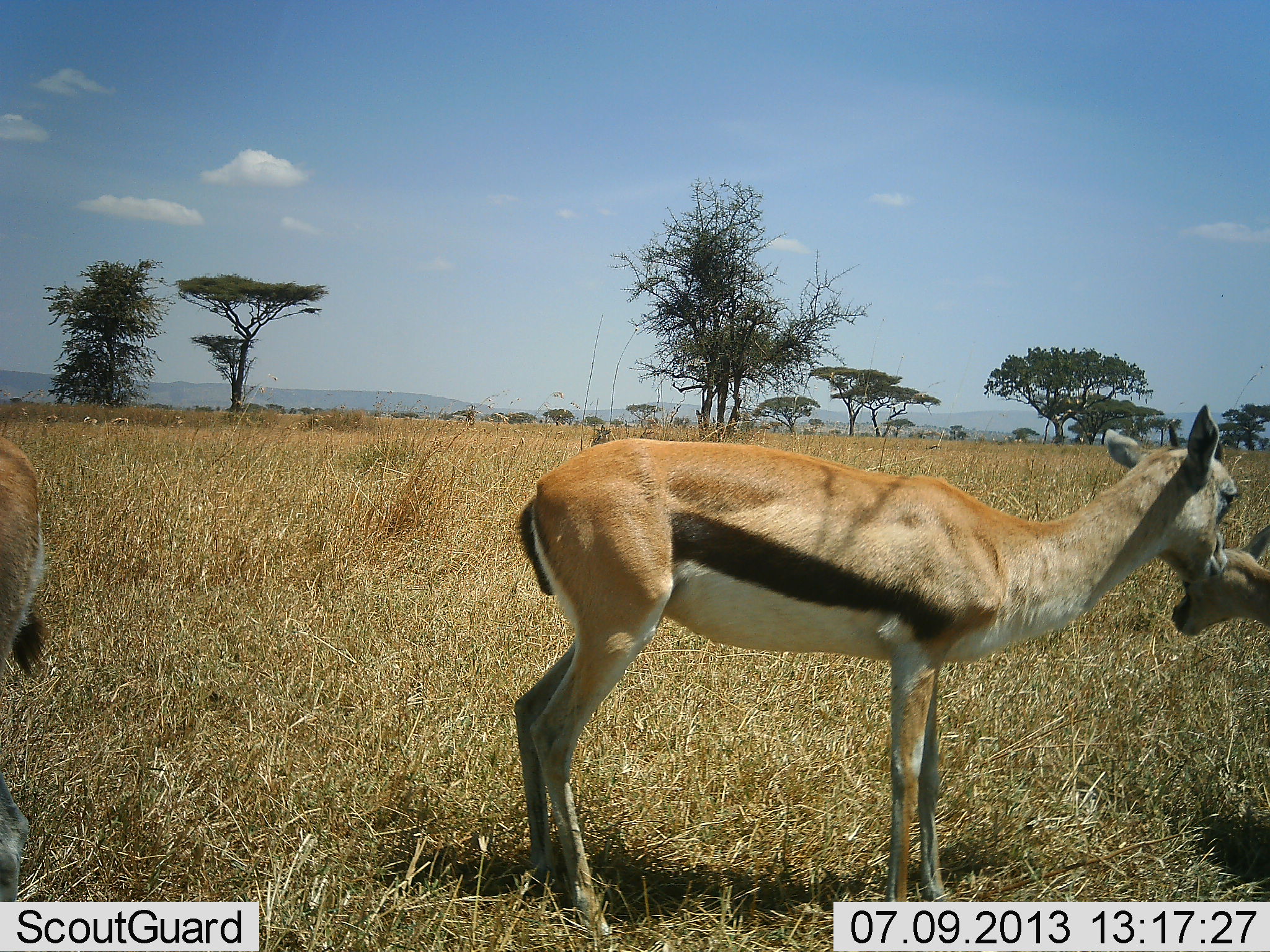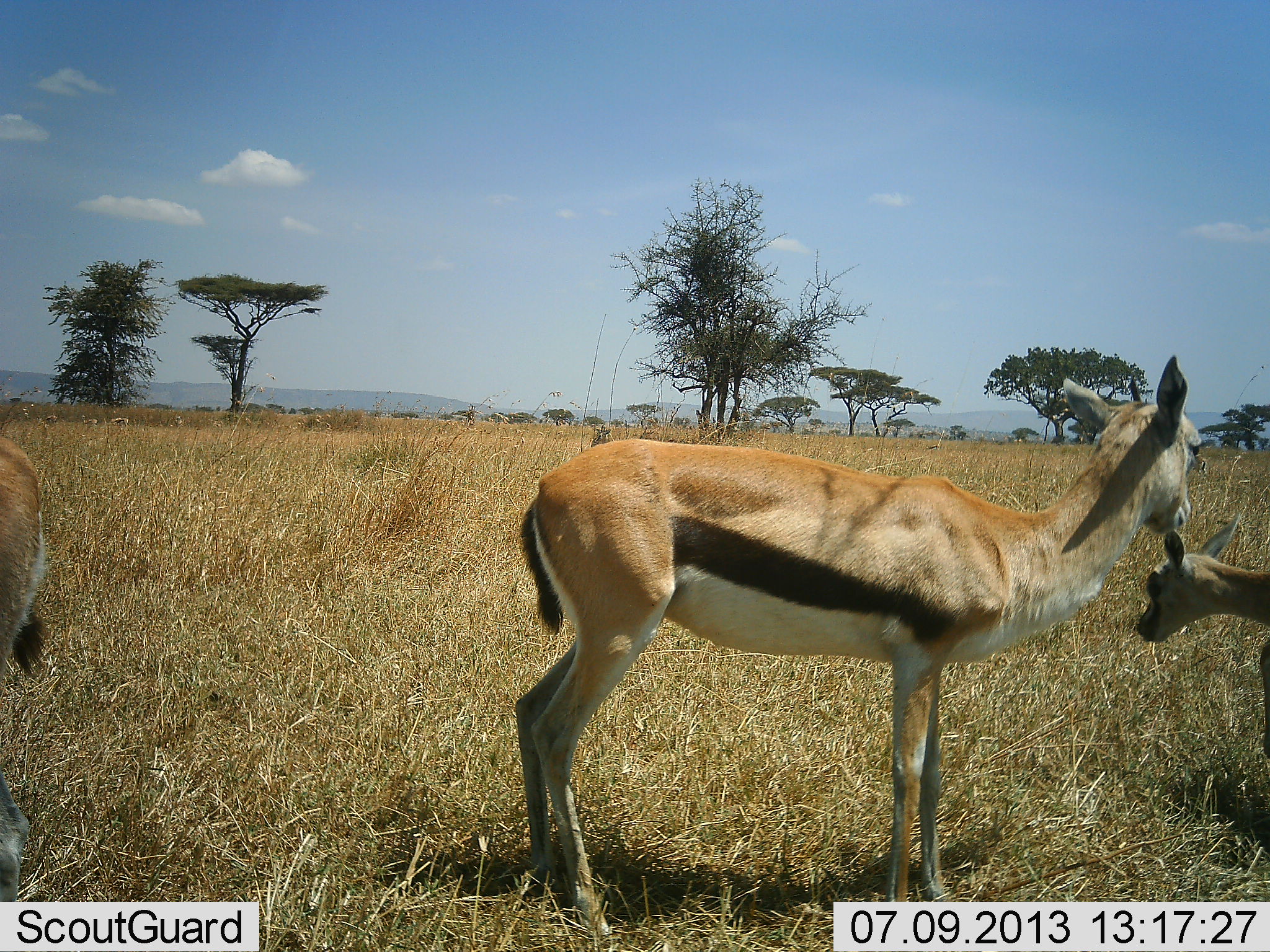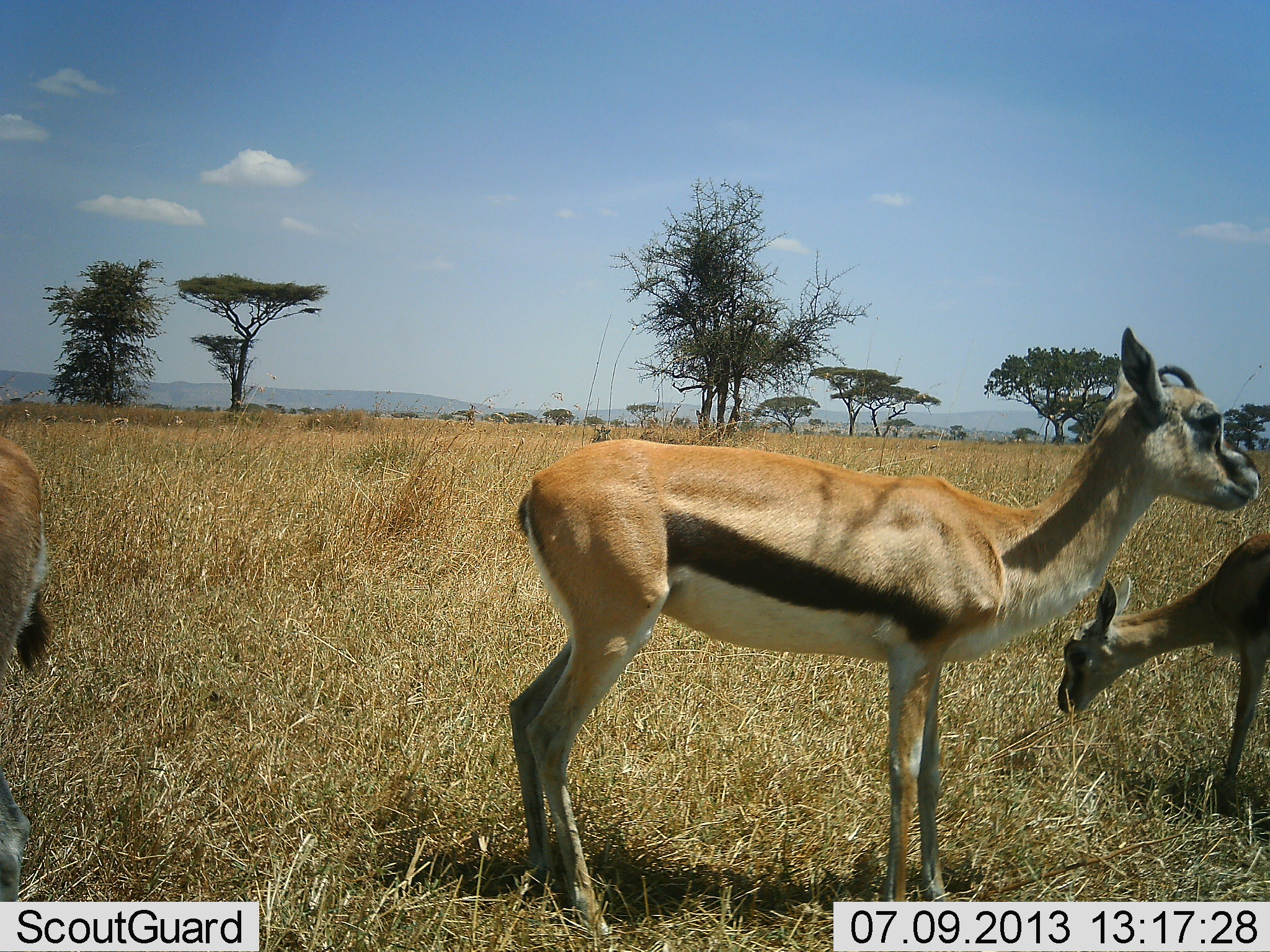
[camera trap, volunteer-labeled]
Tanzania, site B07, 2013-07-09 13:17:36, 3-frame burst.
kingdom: Animalia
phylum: Chordata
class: Mammalia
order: Artiodactyla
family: Bovidae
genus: Eudorcas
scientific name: Eudorcas thomsonii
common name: thomson's gazelle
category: gazellethomsons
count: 3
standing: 94%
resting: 0%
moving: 35%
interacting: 29%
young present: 47%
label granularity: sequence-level